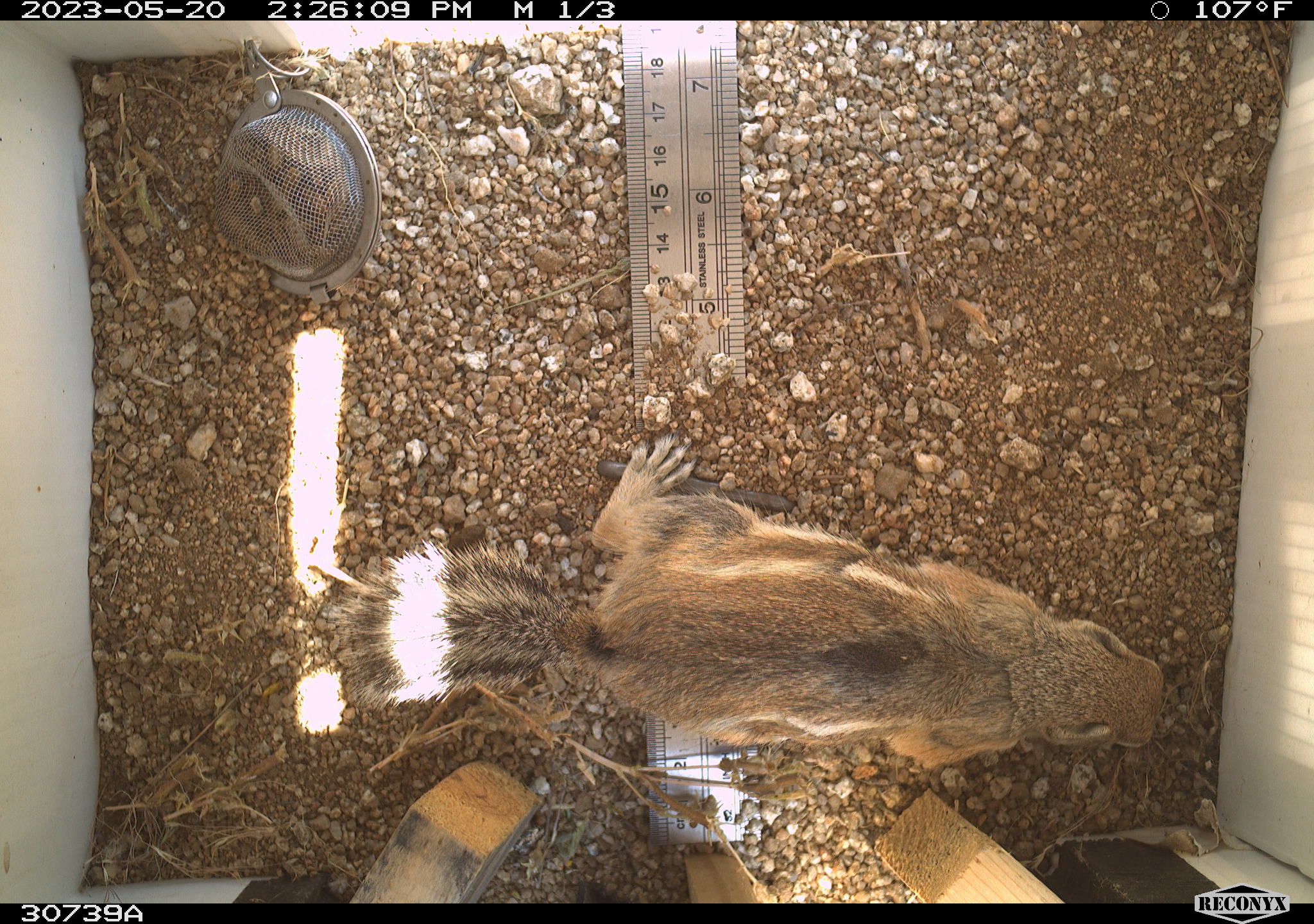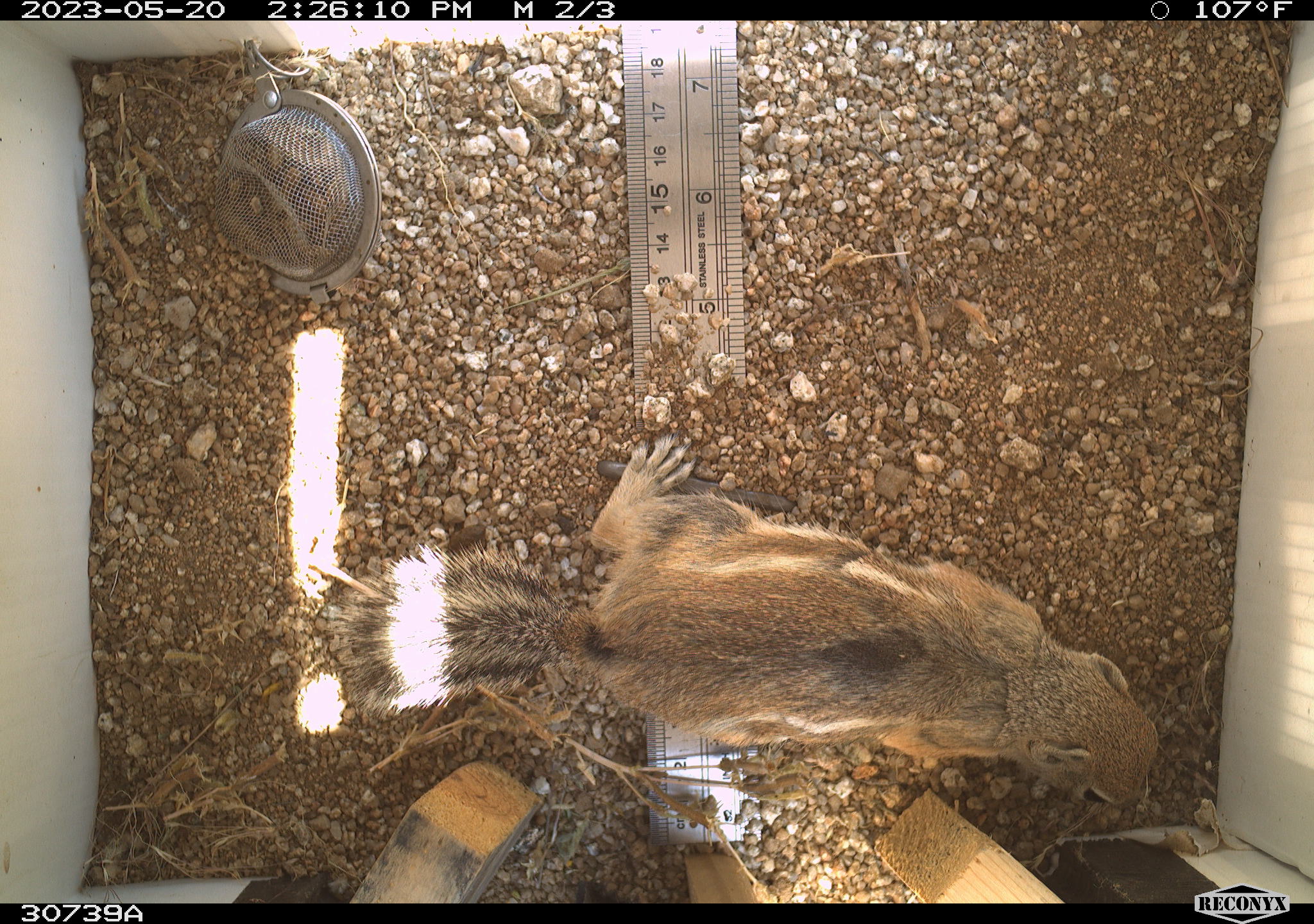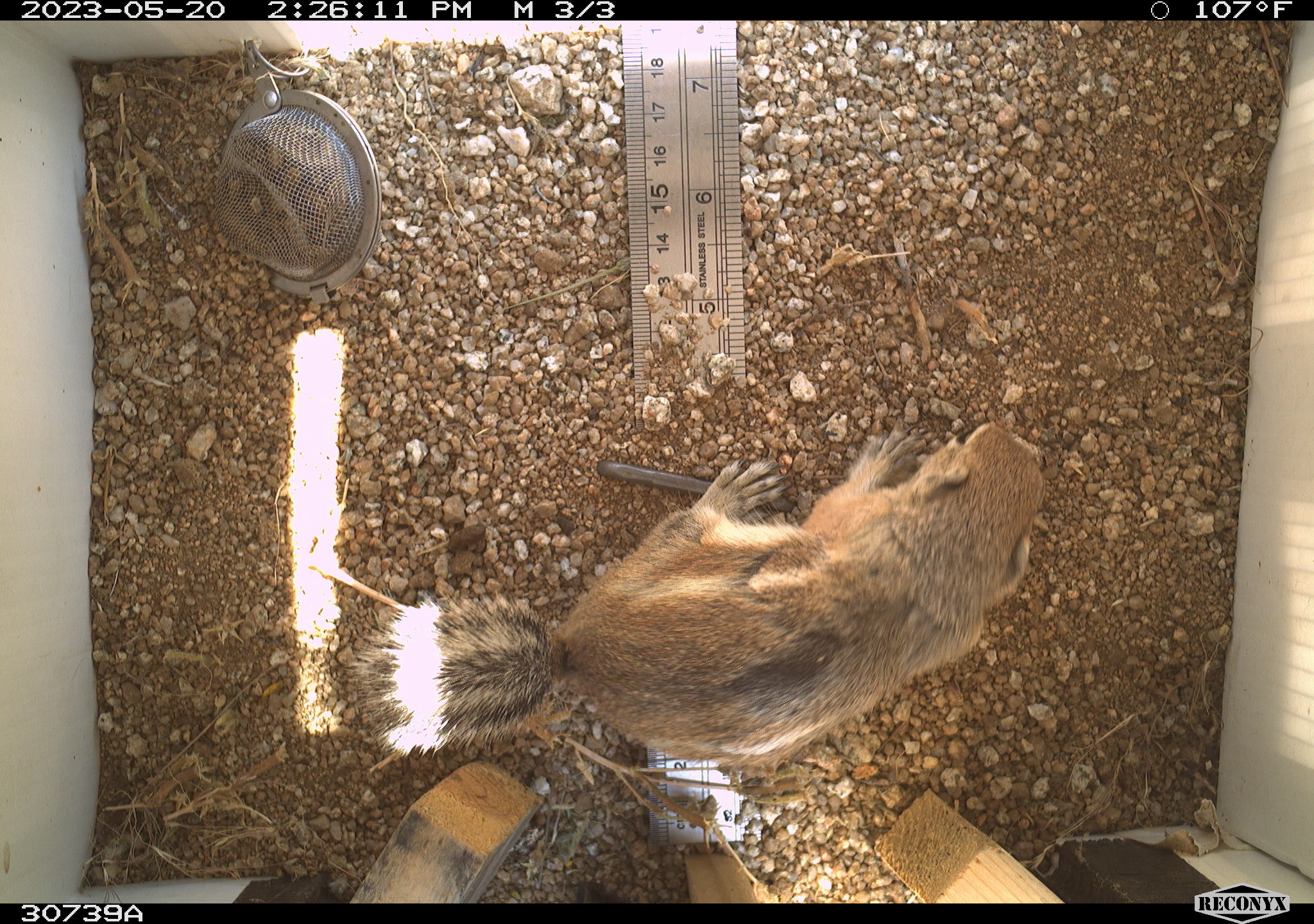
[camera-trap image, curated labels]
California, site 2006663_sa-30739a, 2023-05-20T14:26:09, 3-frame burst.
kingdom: Animalia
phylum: Chordata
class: Mammalia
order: Rodentia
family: Sciuridae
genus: Ammospermophilus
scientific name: Ammospermophilus leucurus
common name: white-tailed antelope squirrel